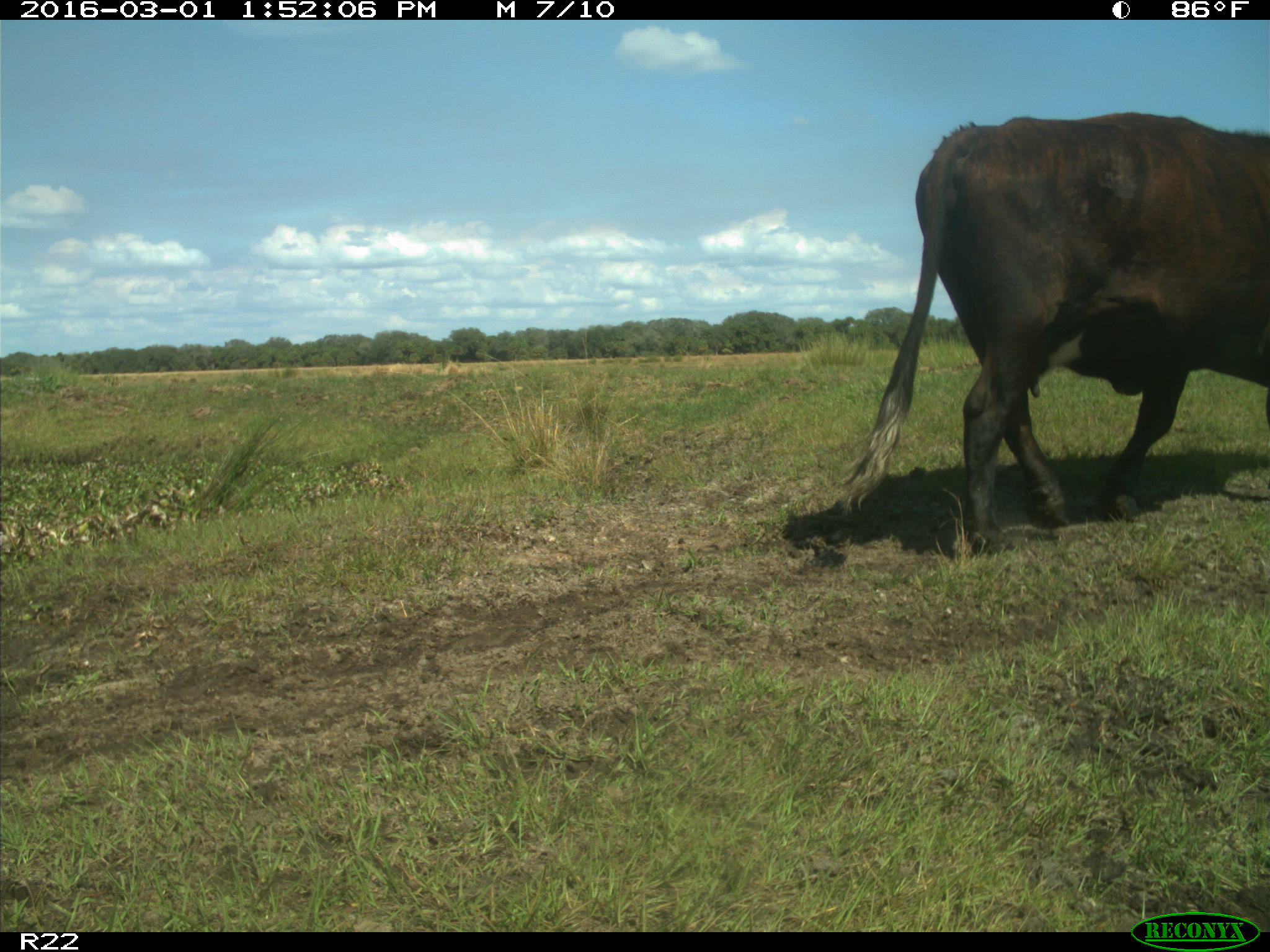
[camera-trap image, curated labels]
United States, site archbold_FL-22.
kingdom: Animalia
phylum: Chordata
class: Mammalia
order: Artiodactyla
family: Bovidae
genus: Bos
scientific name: Bos taurus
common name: domestic cow